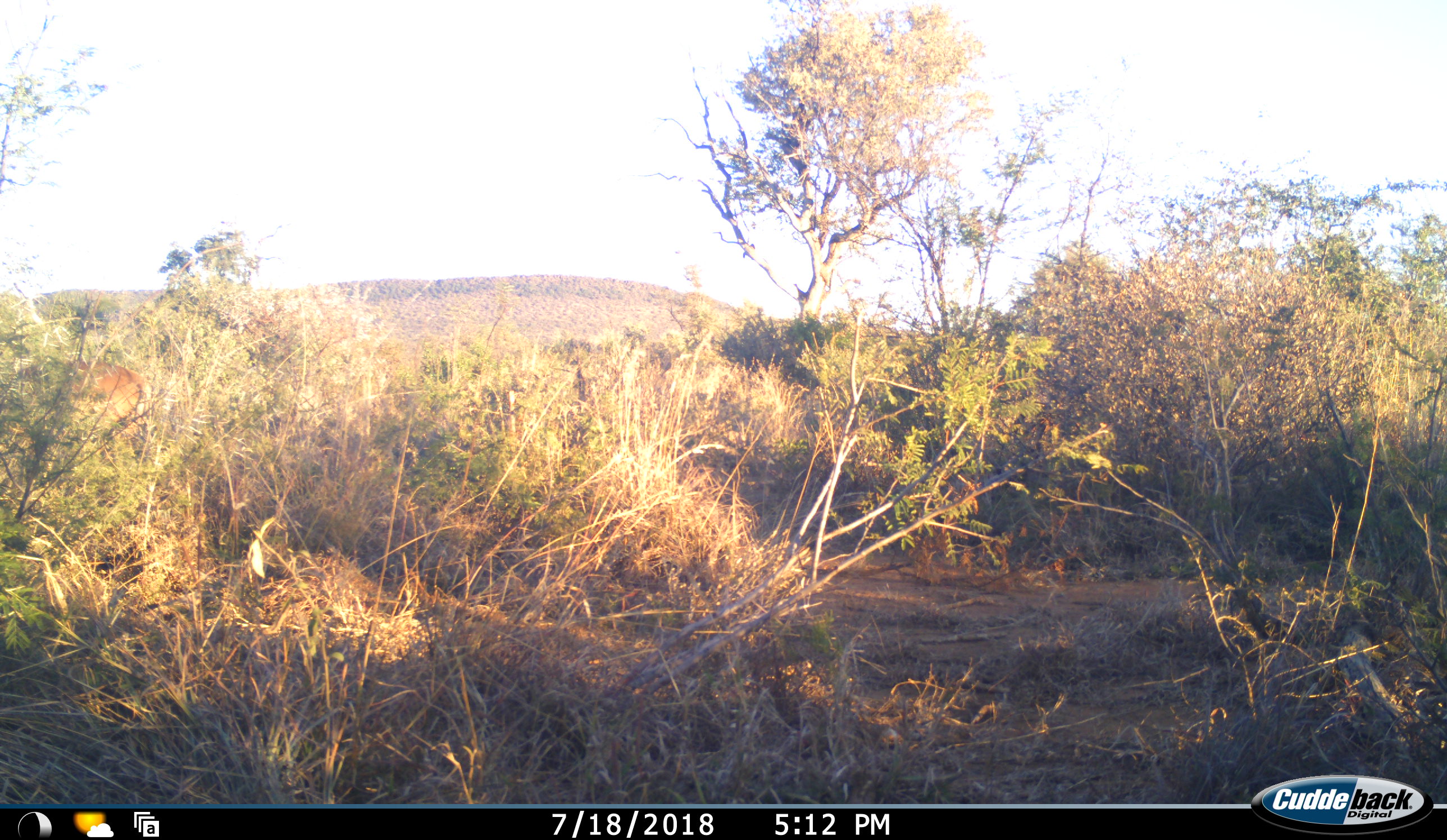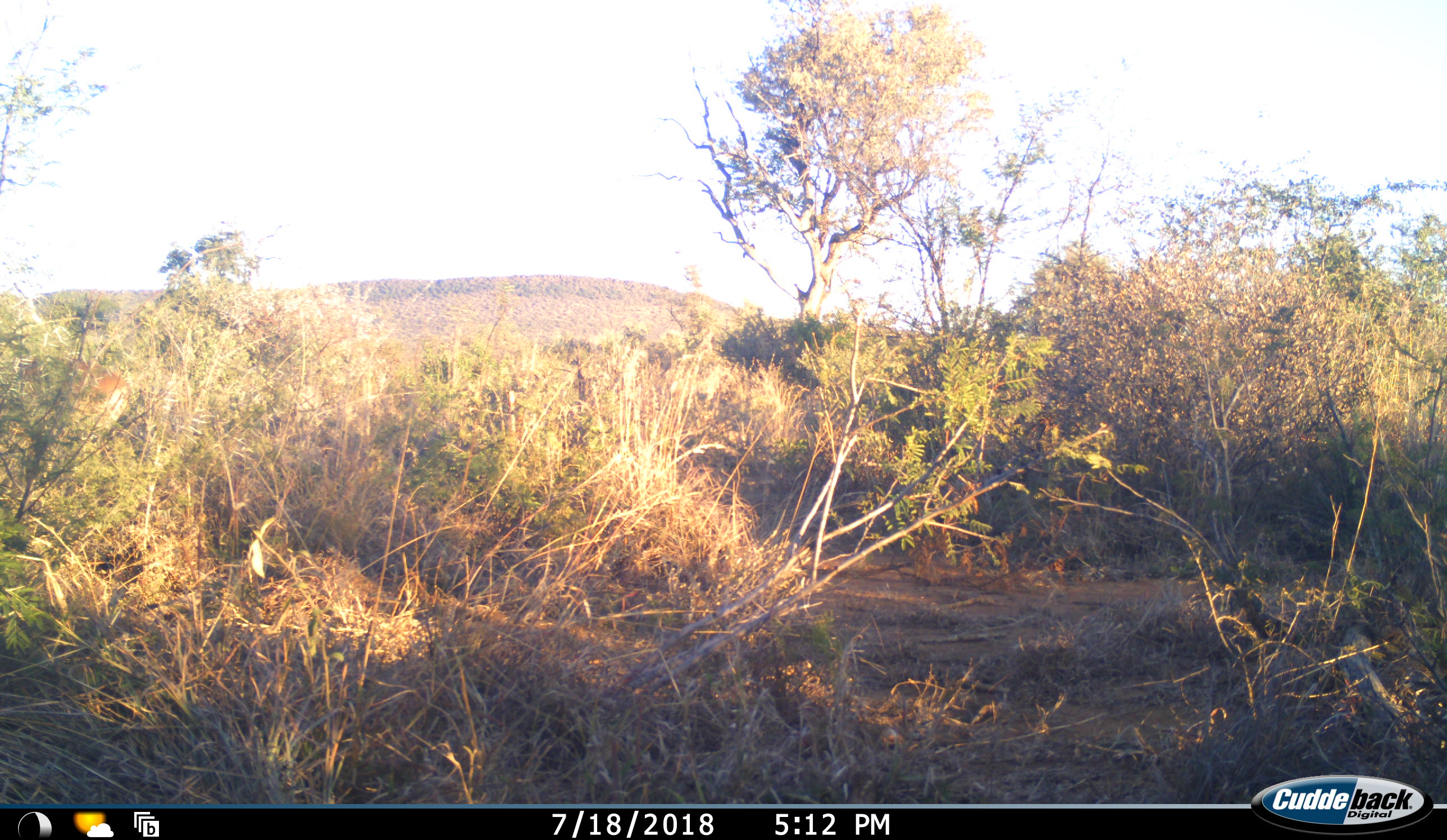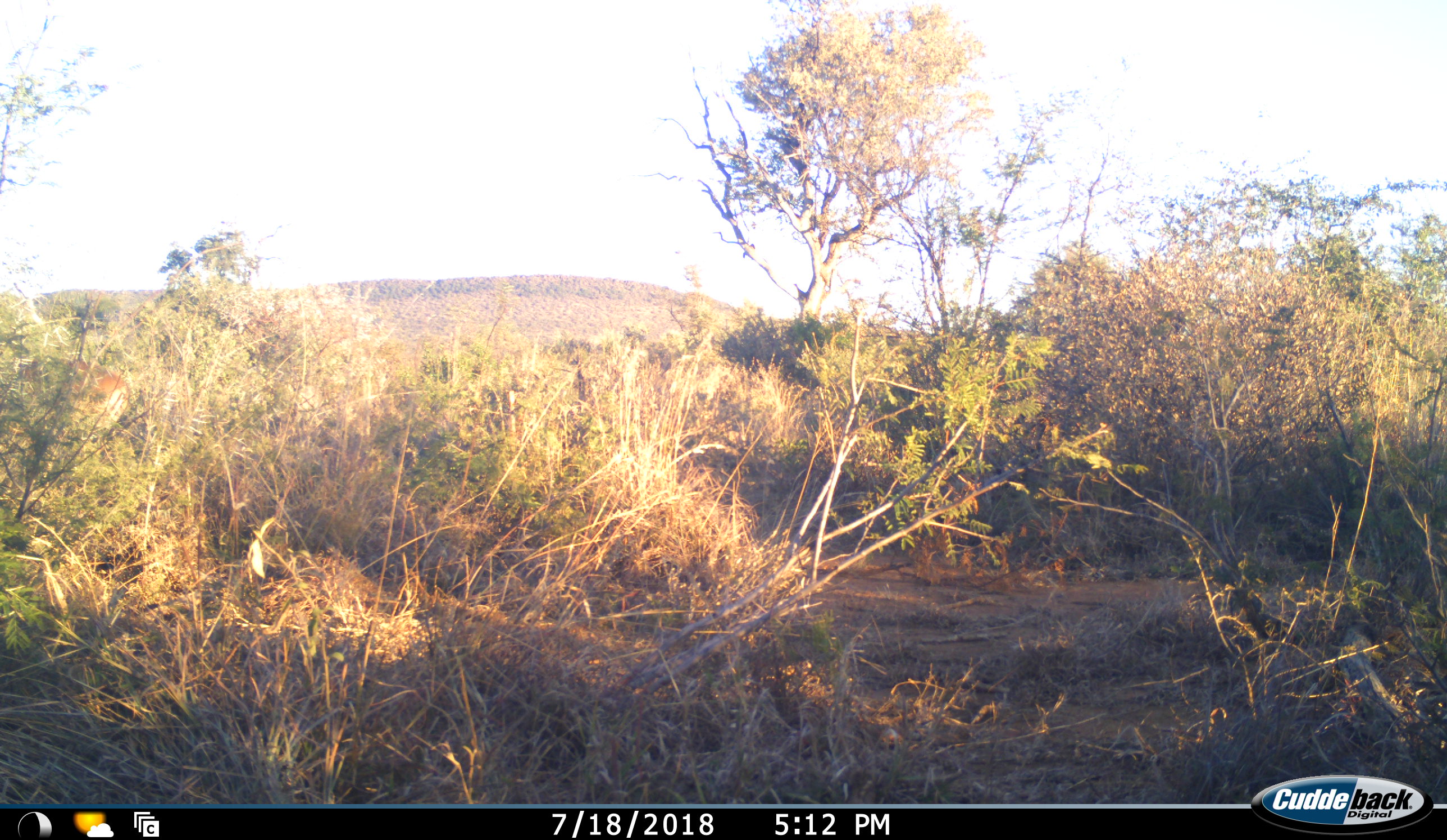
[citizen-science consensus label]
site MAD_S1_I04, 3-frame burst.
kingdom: Animalia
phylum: Chordata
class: Mammalia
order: Artiodactyla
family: Bovidae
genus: Aepyceros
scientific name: Aepyceros melampus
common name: impala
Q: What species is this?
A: Impala (Aepyceros melampus).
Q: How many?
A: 1.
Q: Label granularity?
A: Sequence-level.